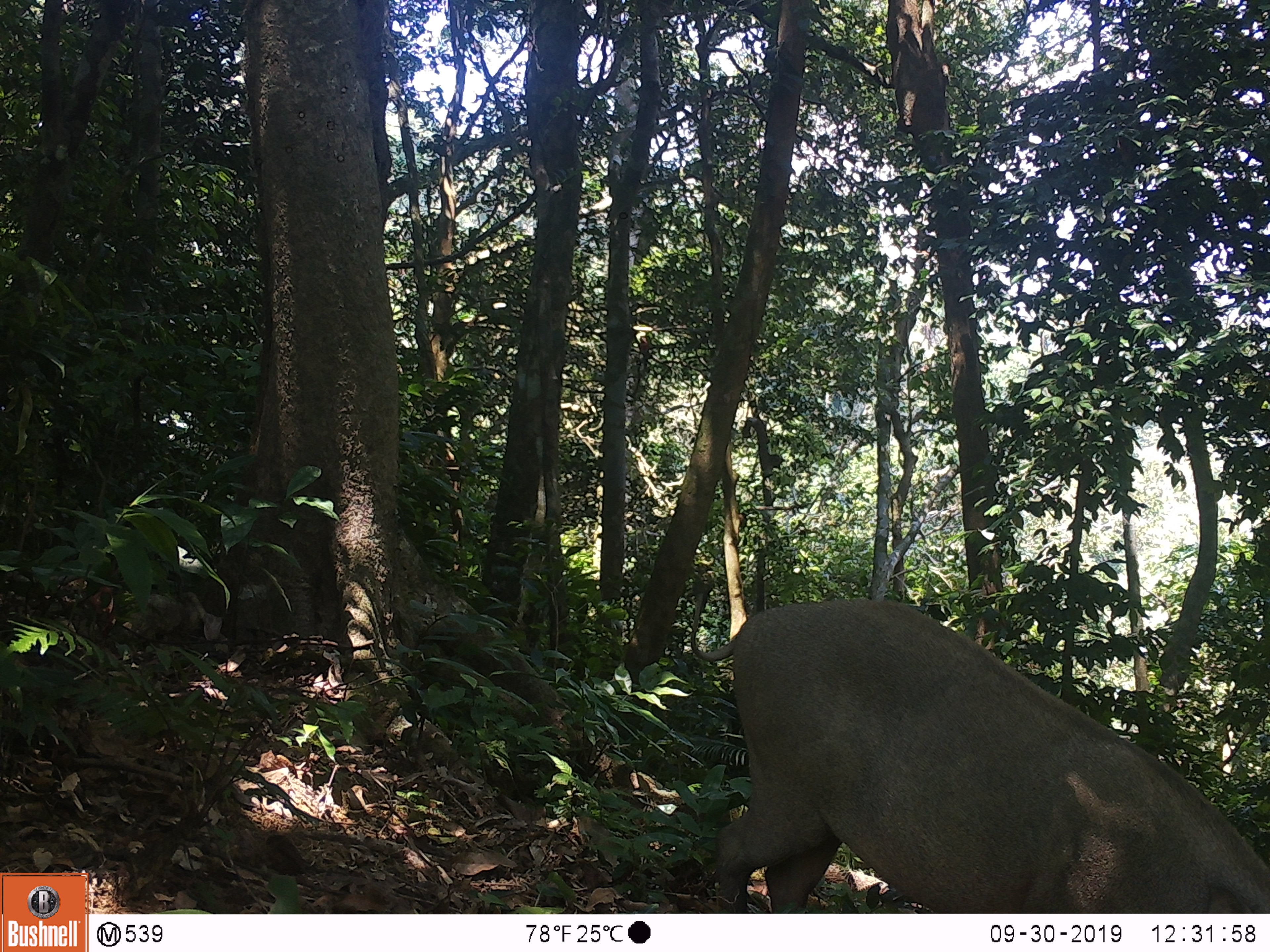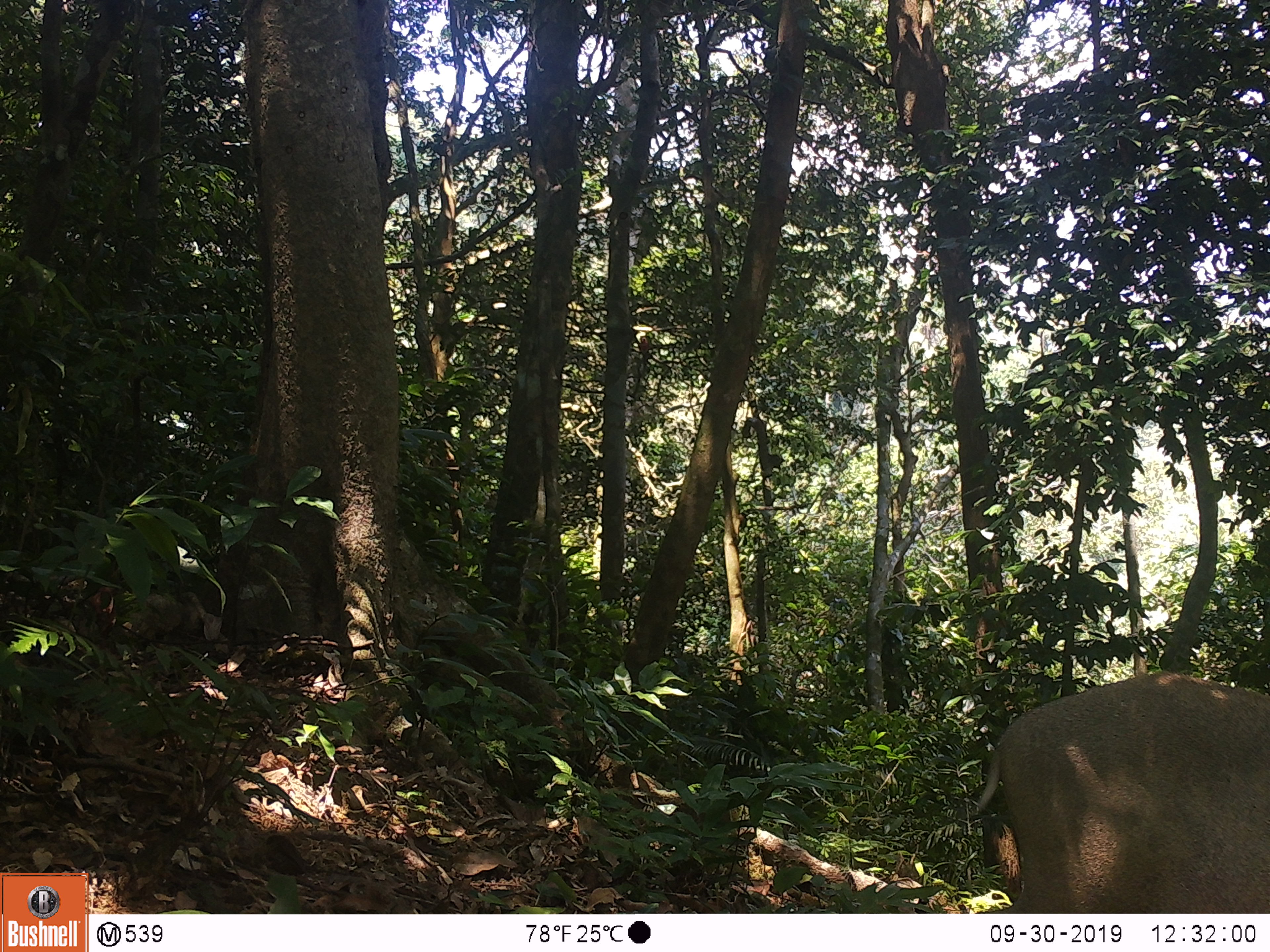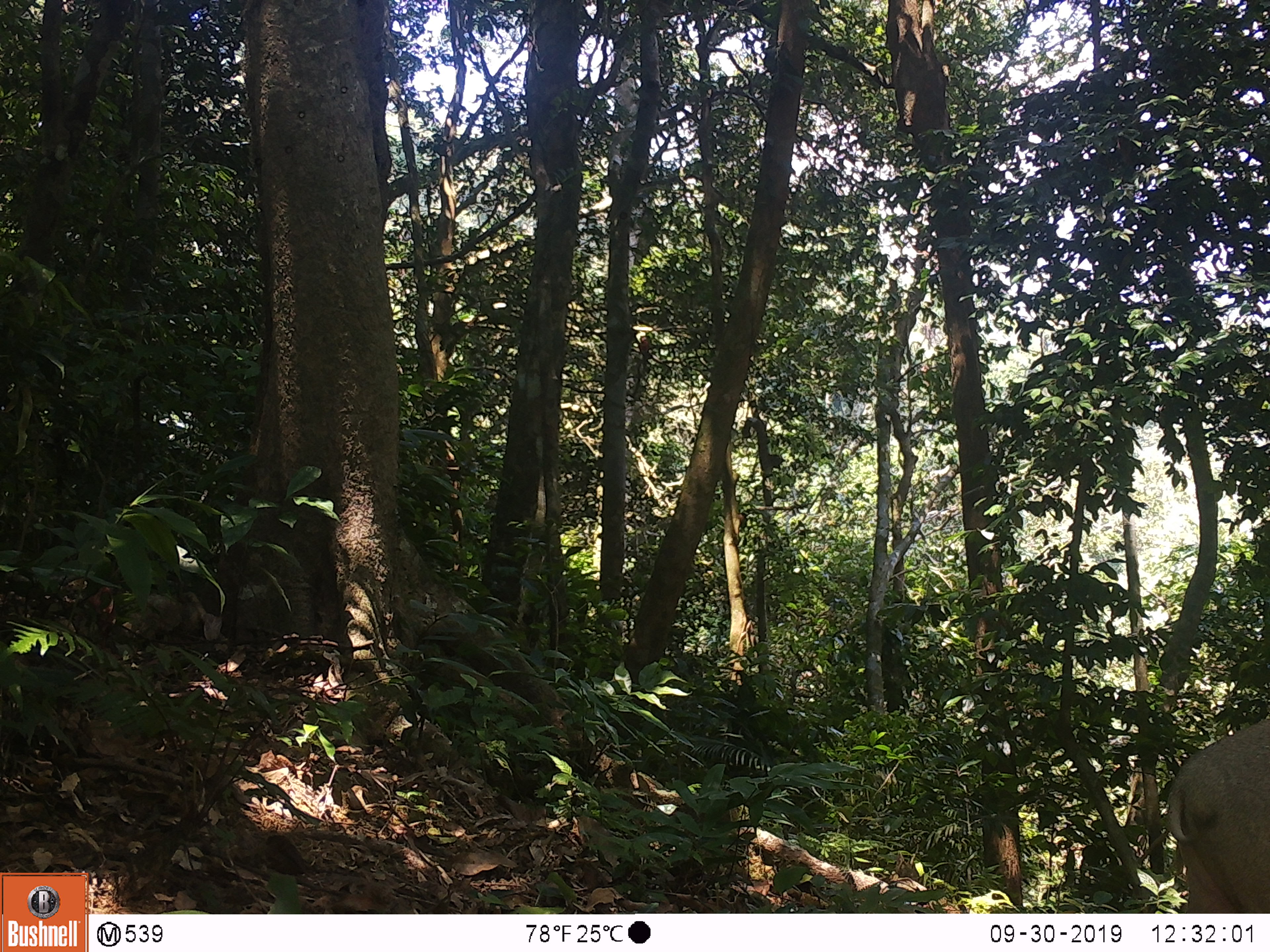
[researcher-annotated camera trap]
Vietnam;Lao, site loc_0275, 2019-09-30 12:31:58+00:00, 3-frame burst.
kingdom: Animalia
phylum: Chordata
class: Mammalia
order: Artiodactyla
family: Suidae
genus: Sus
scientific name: Sus scrofa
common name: eurasian wild pig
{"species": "eurasian wild pig (Sus scrofa)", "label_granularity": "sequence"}